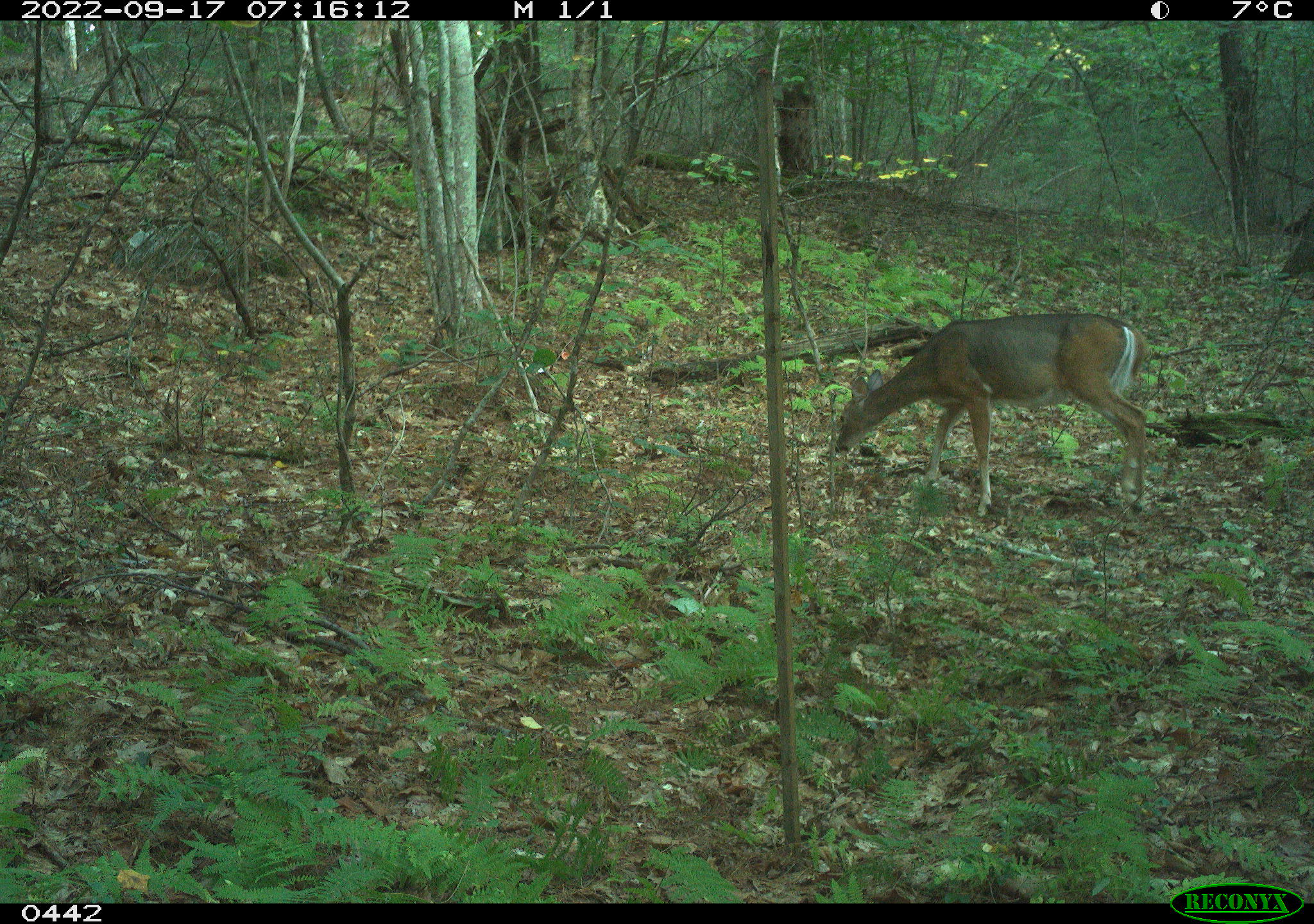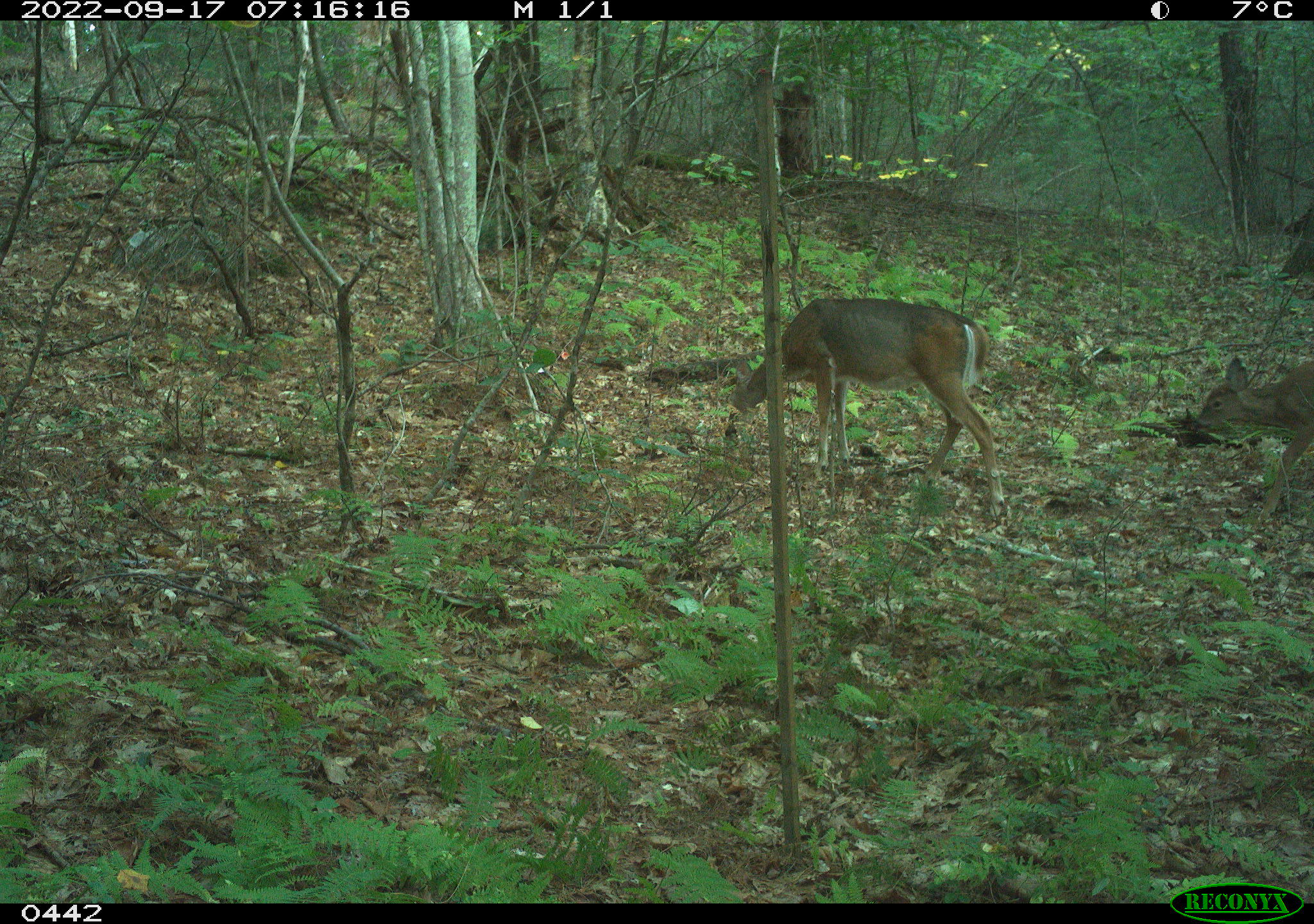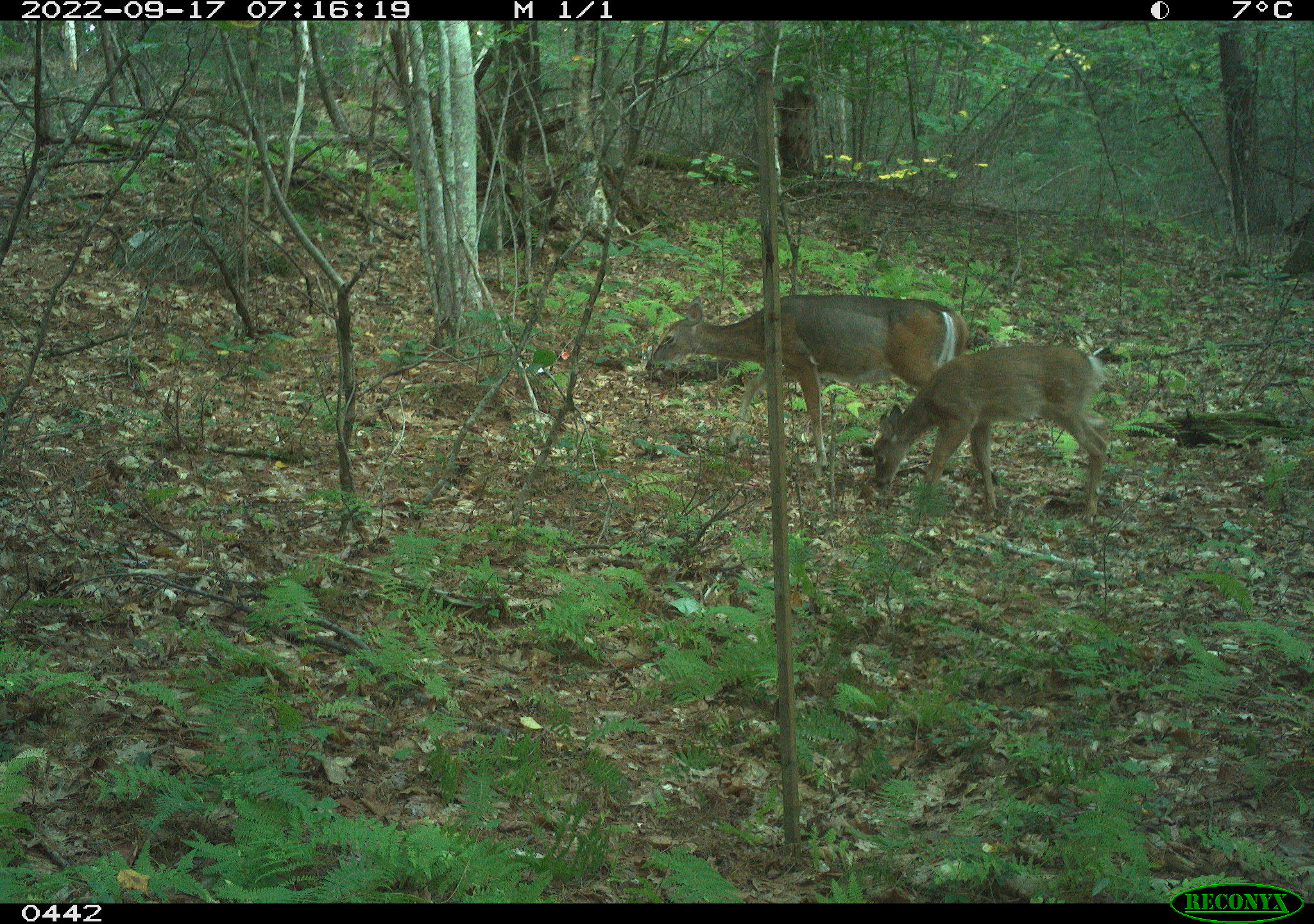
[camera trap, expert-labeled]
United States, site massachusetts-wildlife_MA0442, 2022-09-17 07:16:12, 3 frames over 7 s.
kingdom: Animalia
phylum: Chordata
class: Mammalia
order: Artiodactyla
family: Cervidae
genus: Odocoileus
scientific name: Odocoileus virginianus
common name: white-tailed deer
White-tailed deer (Odocoileus virginianus).